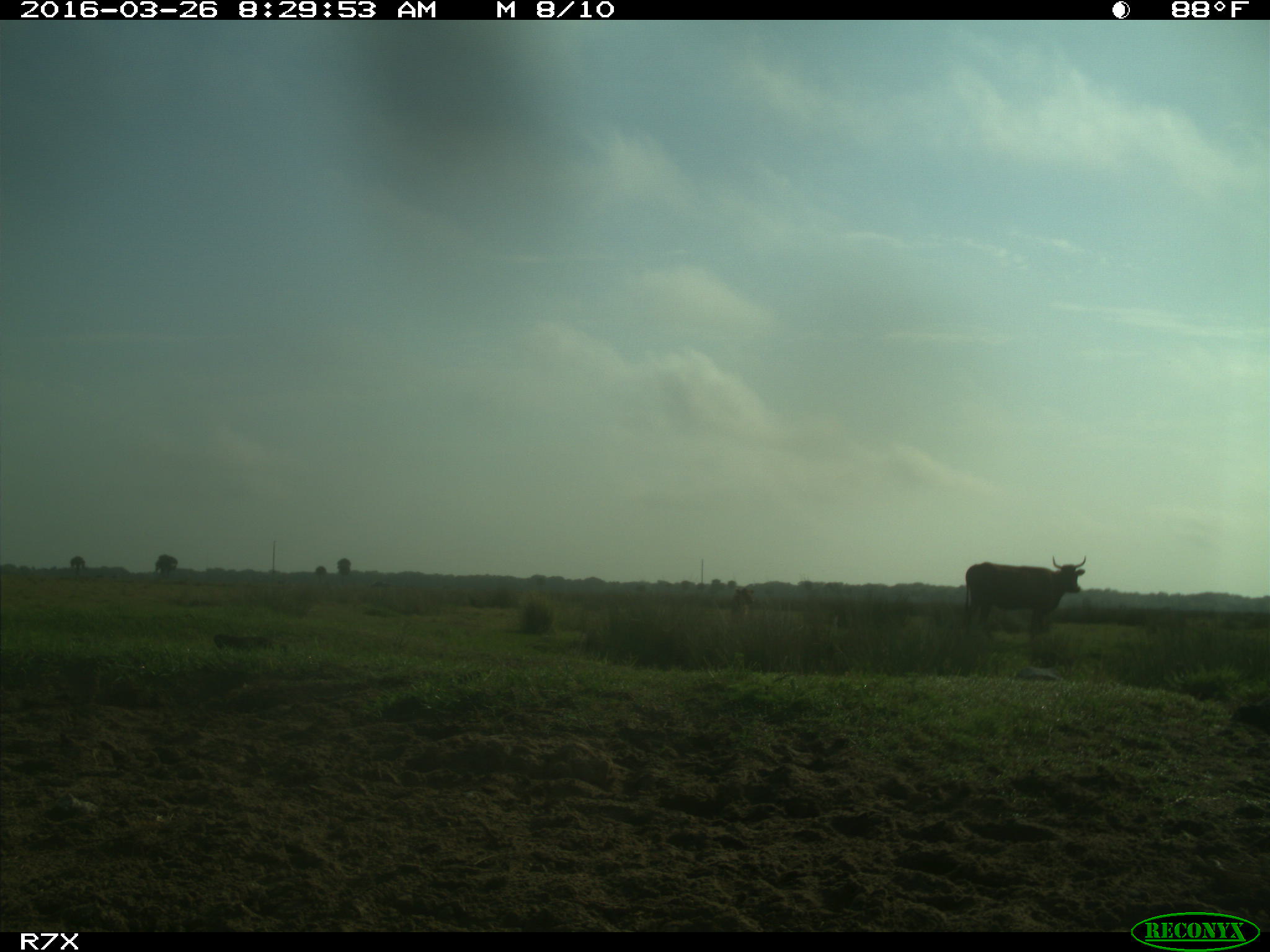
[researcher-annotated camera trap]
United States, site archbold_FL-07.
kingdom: Animalia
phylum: Chordata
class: Mammalia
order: Artiodactyla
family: Bovidae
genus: Bos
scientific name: Bos taurus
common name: domestic cow